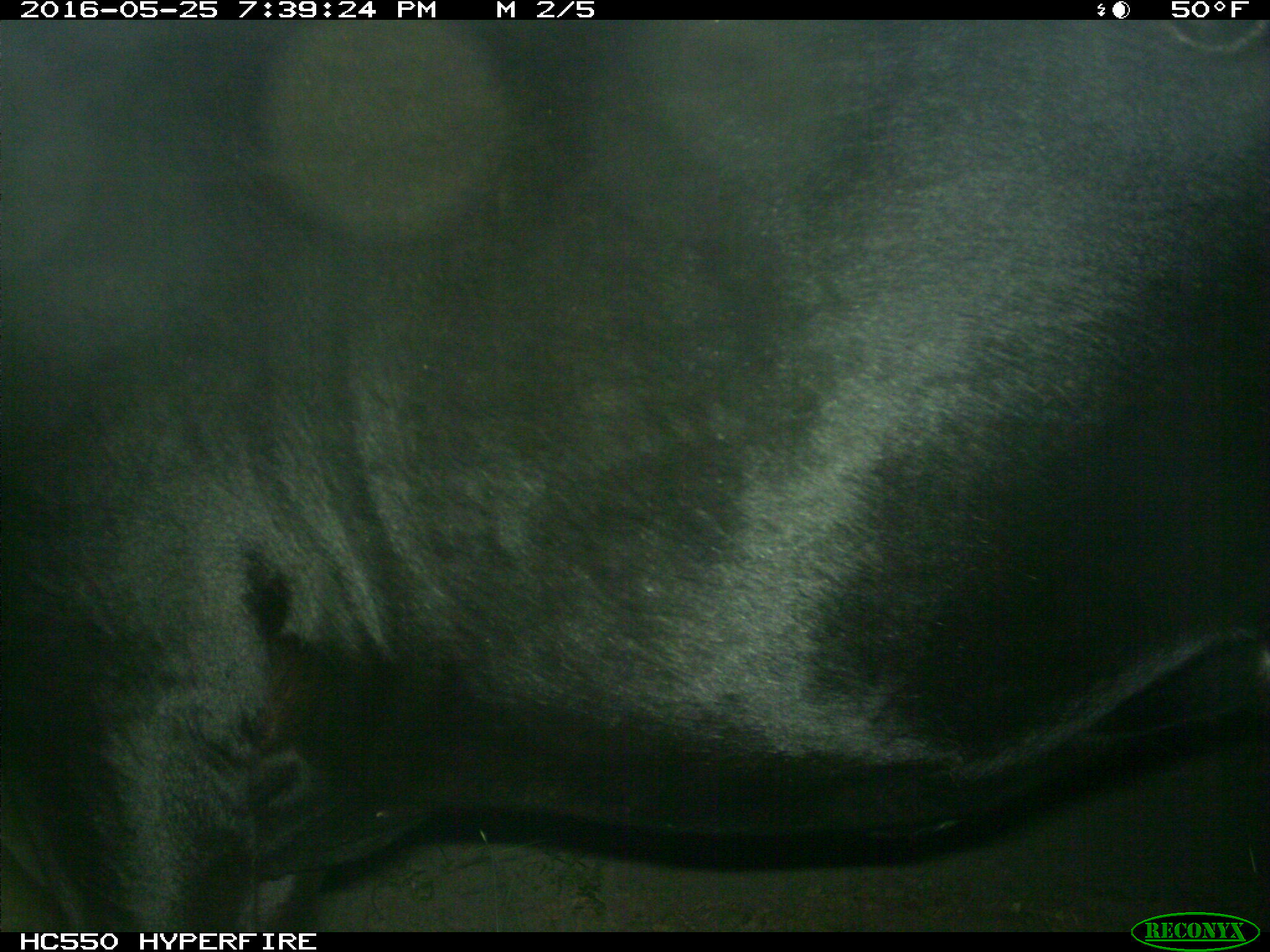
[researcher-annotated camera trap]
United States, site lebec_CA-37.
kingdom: Animalia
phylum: Chordata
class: Mammalia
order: Artiodactyla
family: Bovidae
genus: Bos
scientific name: Bos taurus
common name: domestic cow